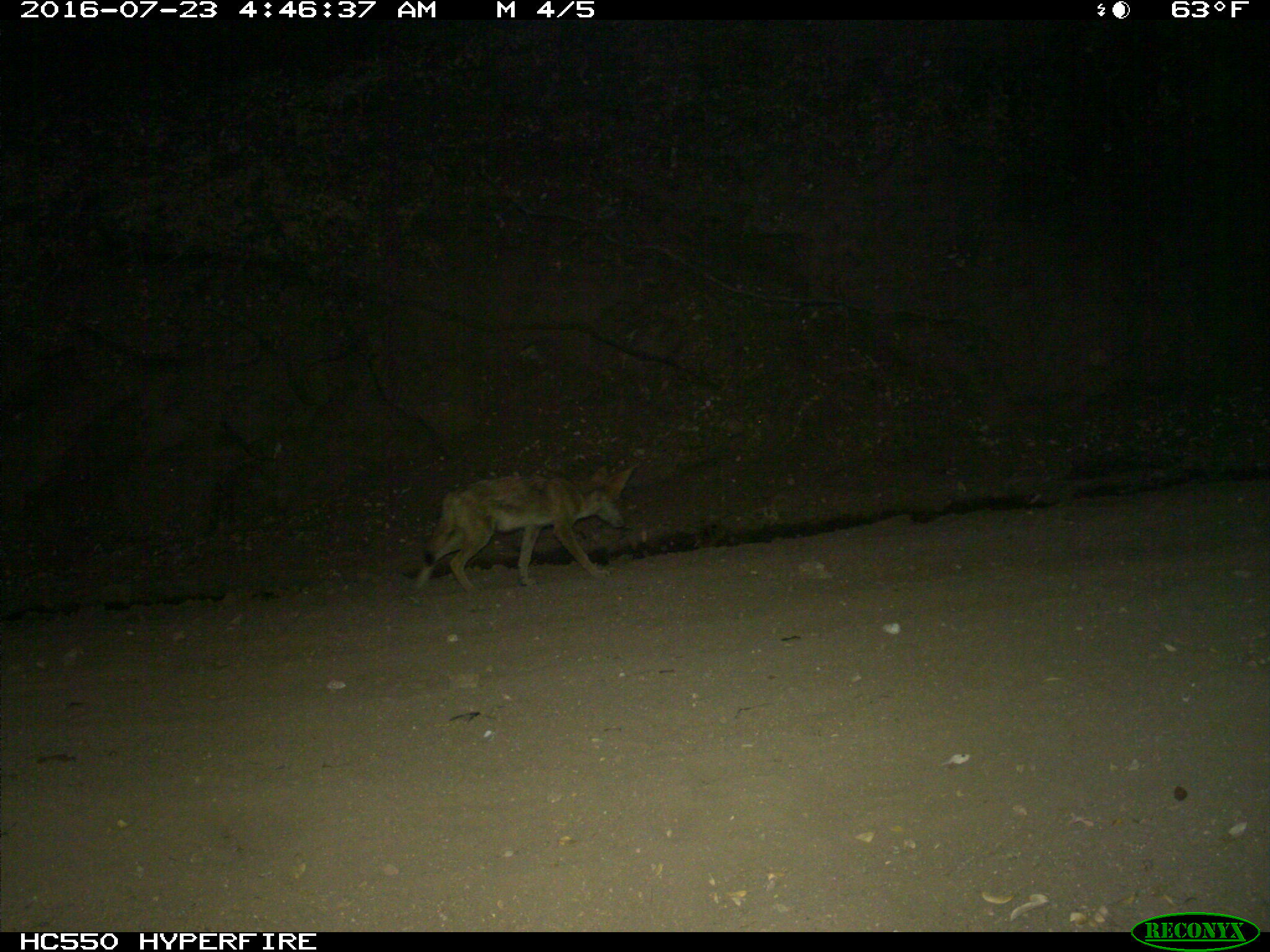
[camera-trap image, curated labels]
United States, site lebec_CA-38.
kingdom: Animalia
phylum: Chordata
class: Mammalia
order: Carnivora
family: Canidae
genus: Canis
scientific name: Canis latrans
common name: coyote